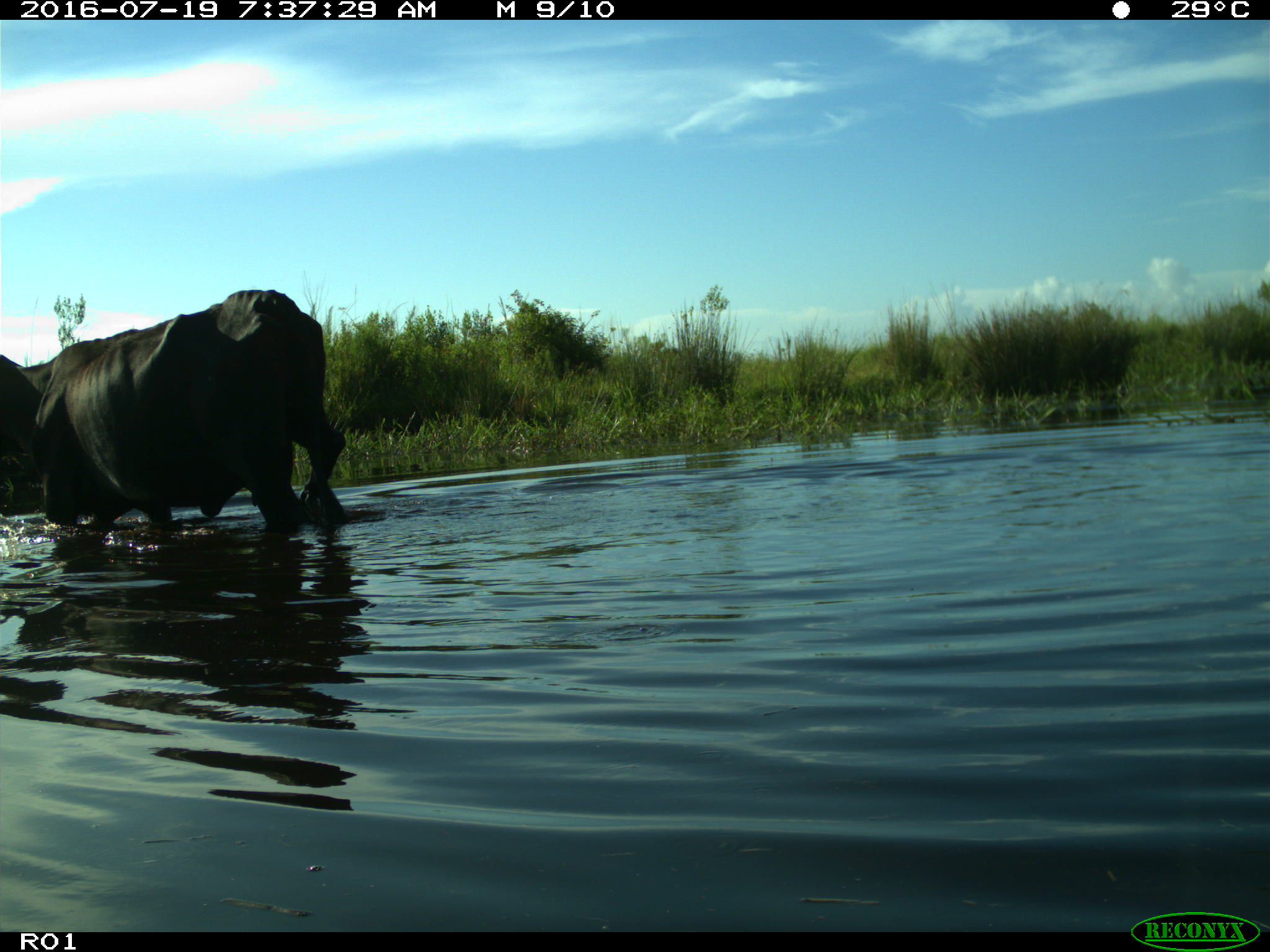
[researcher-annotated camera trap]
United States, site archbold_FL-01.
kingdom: Animalia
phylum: Chordata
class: Mammalia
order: Artiodactyla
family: Bovidae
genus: Bos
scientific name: Bos taurus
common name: domestic cow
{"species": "Bos taurus (domestic cow)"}